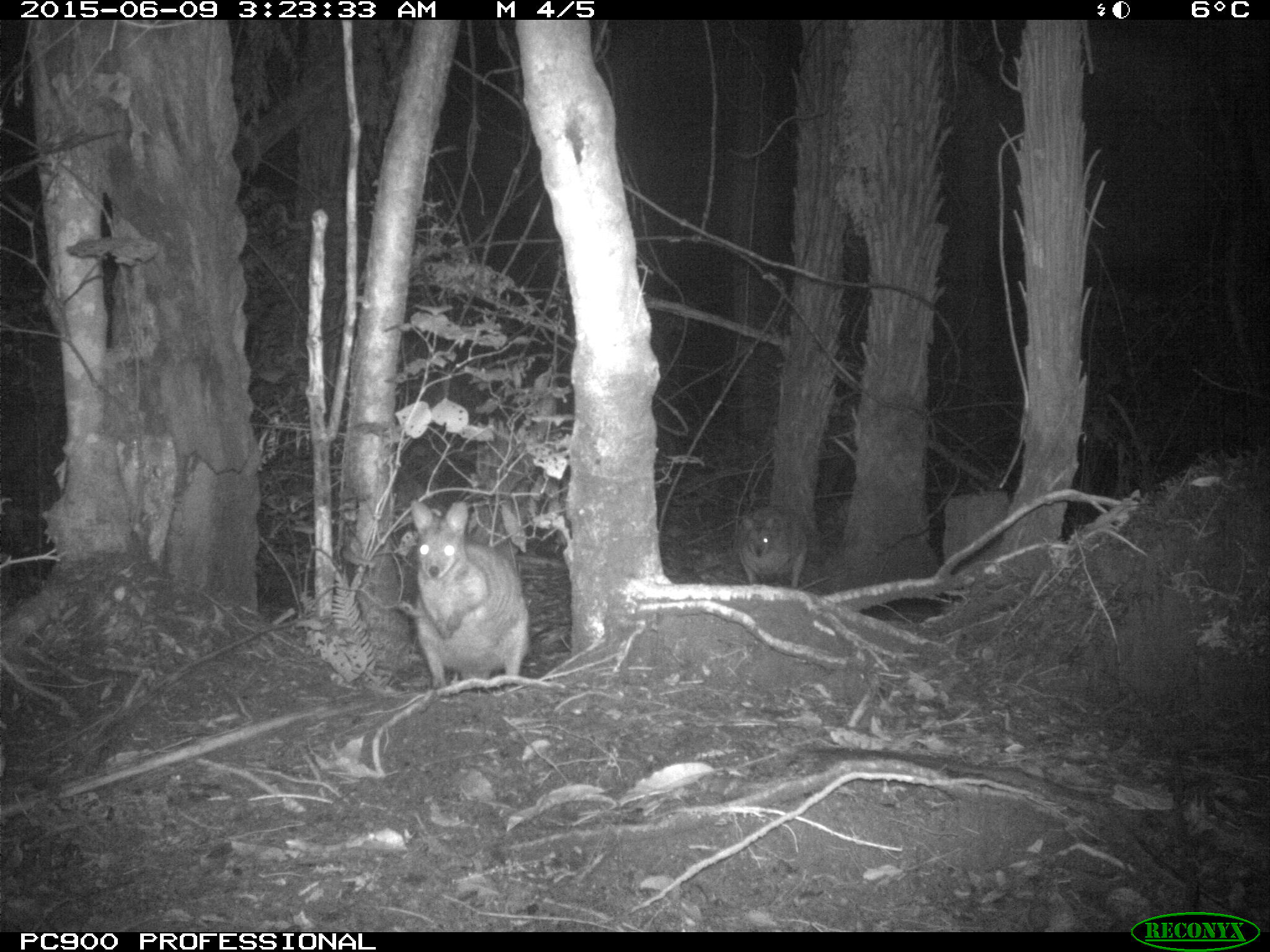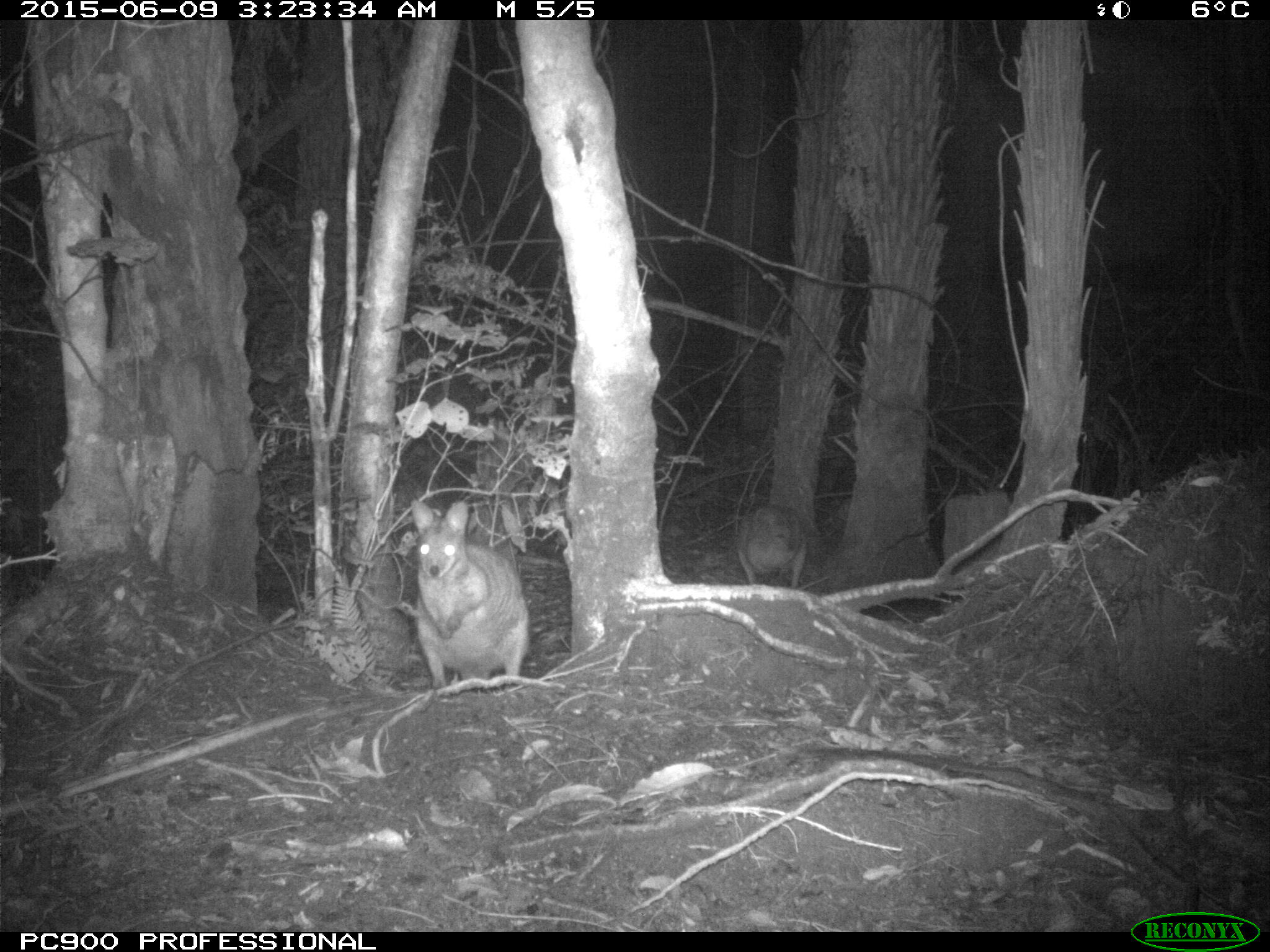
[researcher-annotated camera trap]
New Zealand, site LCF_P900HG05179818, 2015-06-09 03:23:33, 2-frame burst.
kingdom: Animalia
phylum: Chordata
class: Mammalia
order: Diprotodontia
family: Macropodidae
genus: Notamacropus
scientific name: Notamacropus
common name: wallaby